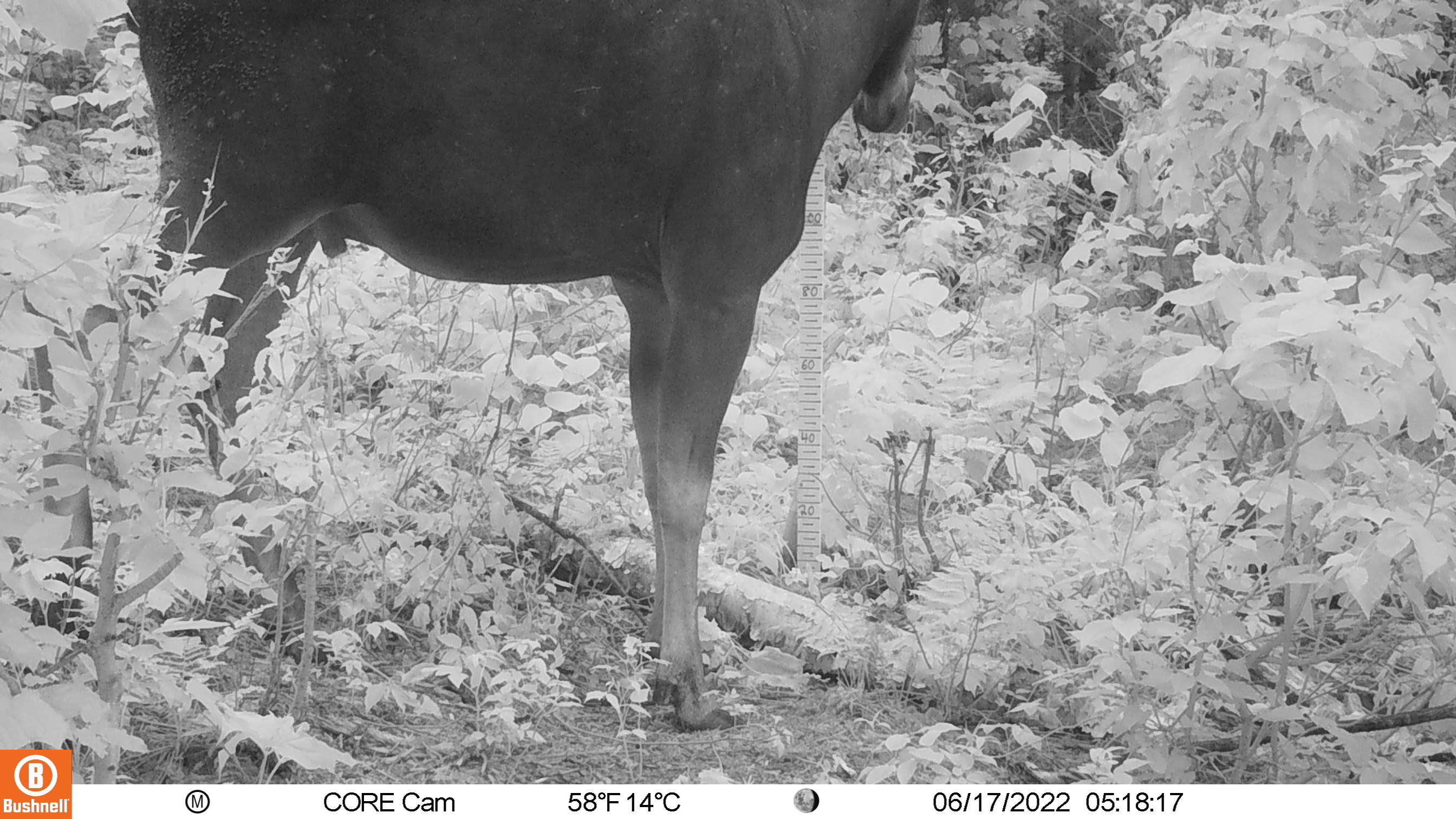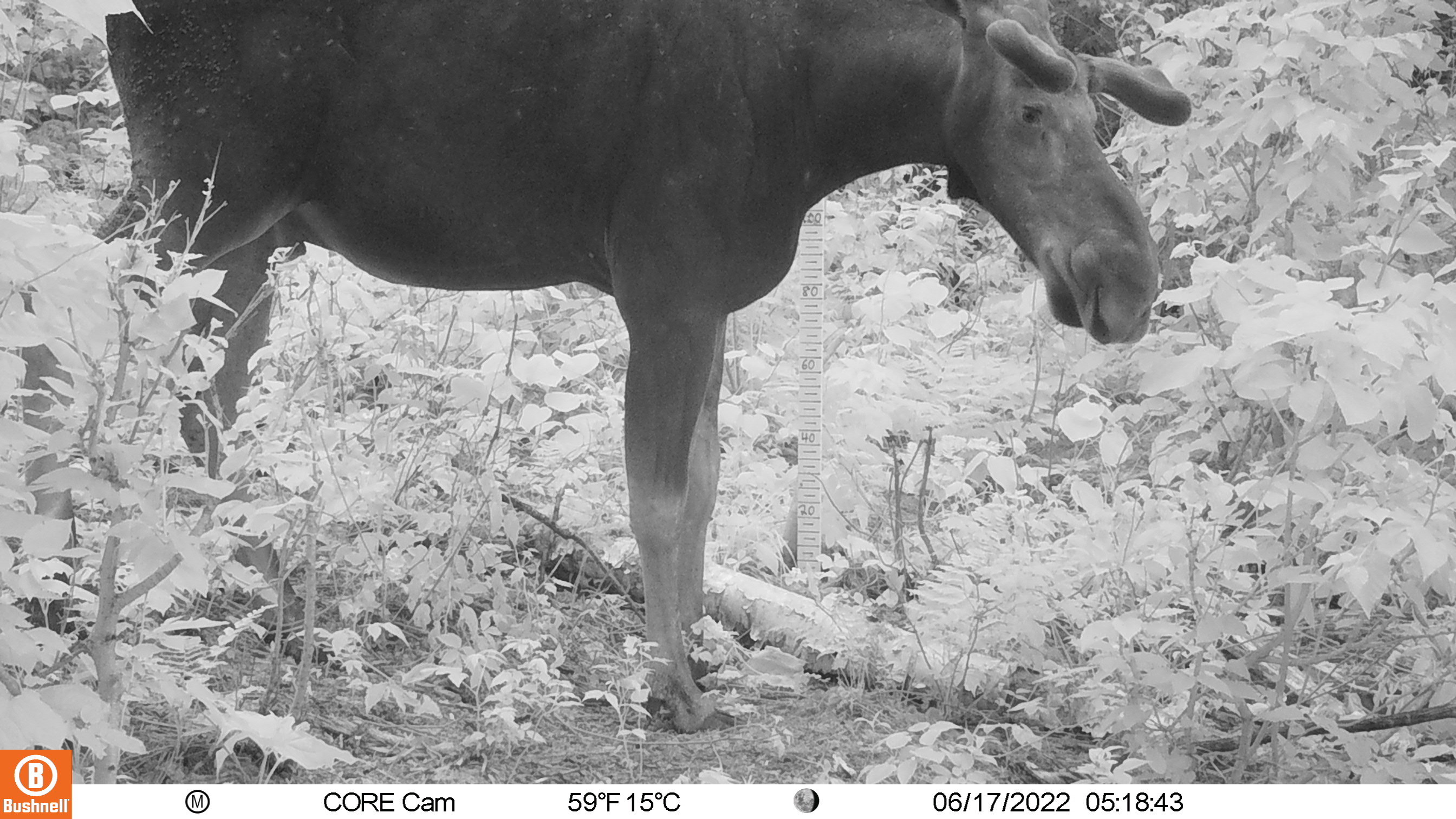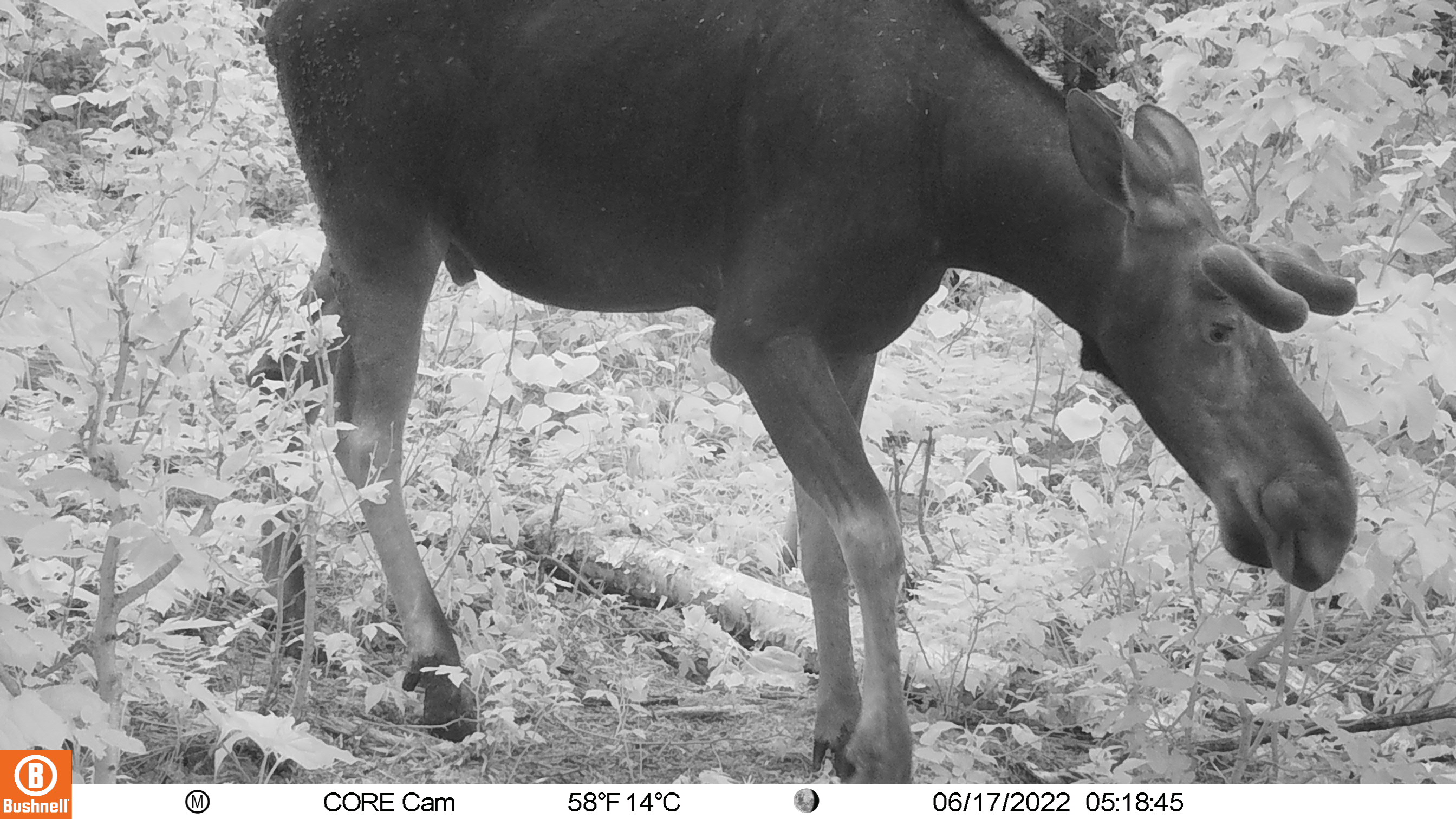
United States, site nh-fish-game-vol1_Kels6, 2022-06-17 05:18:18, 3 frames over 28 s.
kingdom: Animalia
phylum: Chordata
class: Mammalia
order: Artiodactyla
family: Cervidae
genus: Alces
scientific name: Alces alces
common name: moose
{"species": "moose (Alces alces)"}